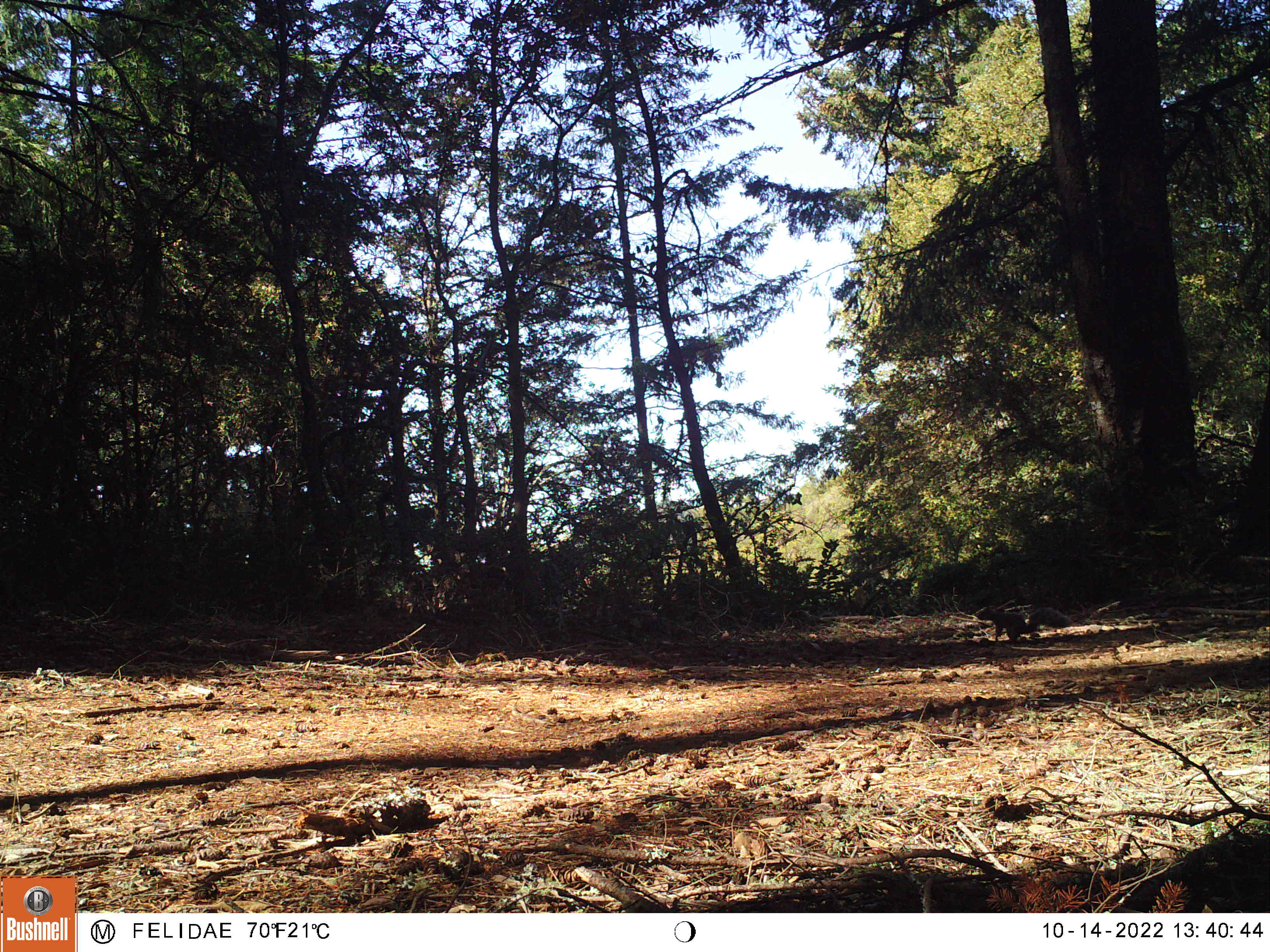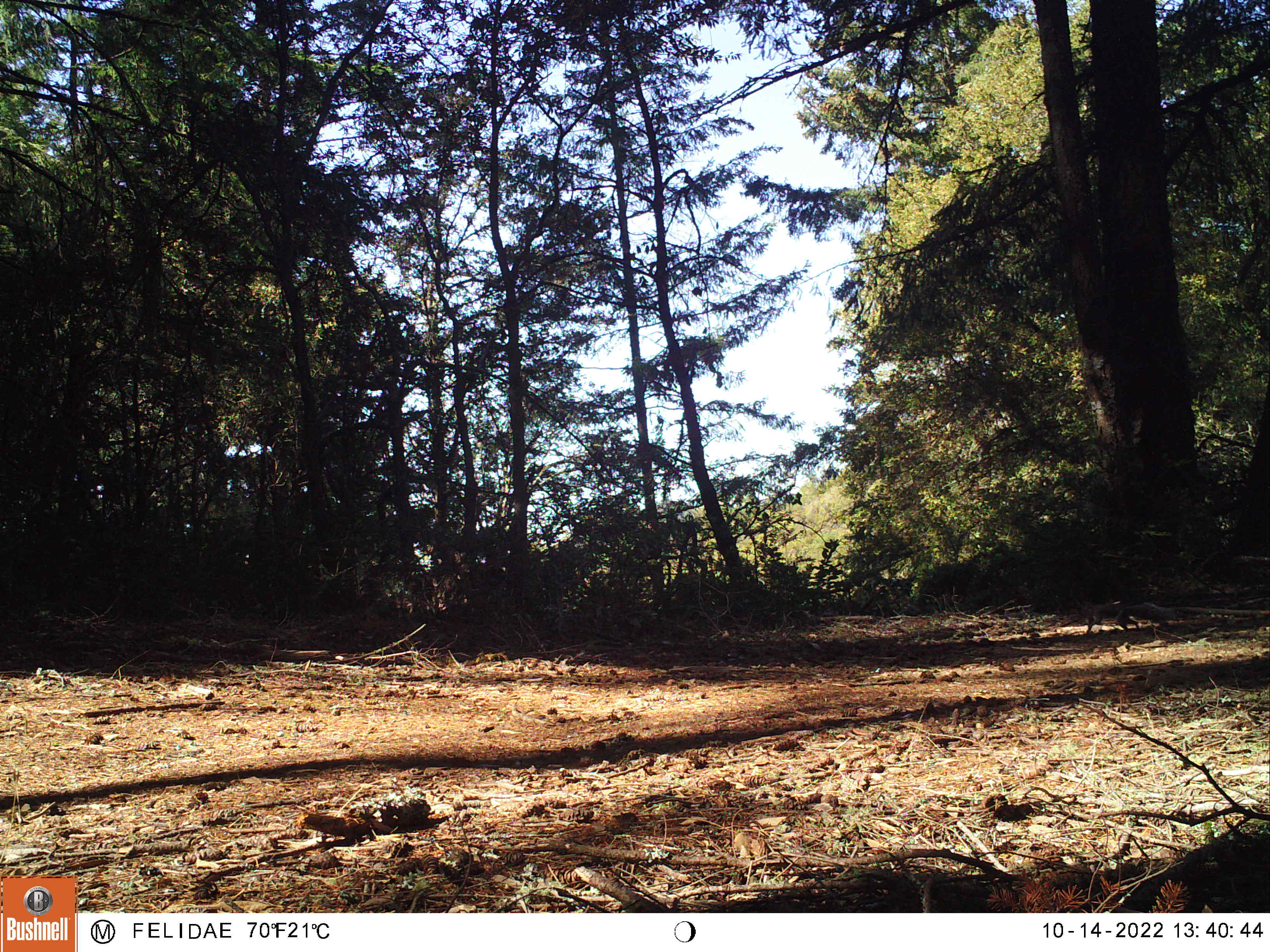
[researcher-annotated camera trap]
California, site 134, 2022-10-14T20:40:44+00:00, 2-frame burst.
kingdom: Animalia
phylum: Chordata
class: Mammalia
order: Rodentia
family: Sciuridae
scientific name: Sciuridae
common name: squirrel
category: unknown squirrel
Unknown squirrel (squirrel) (Sciuridae).